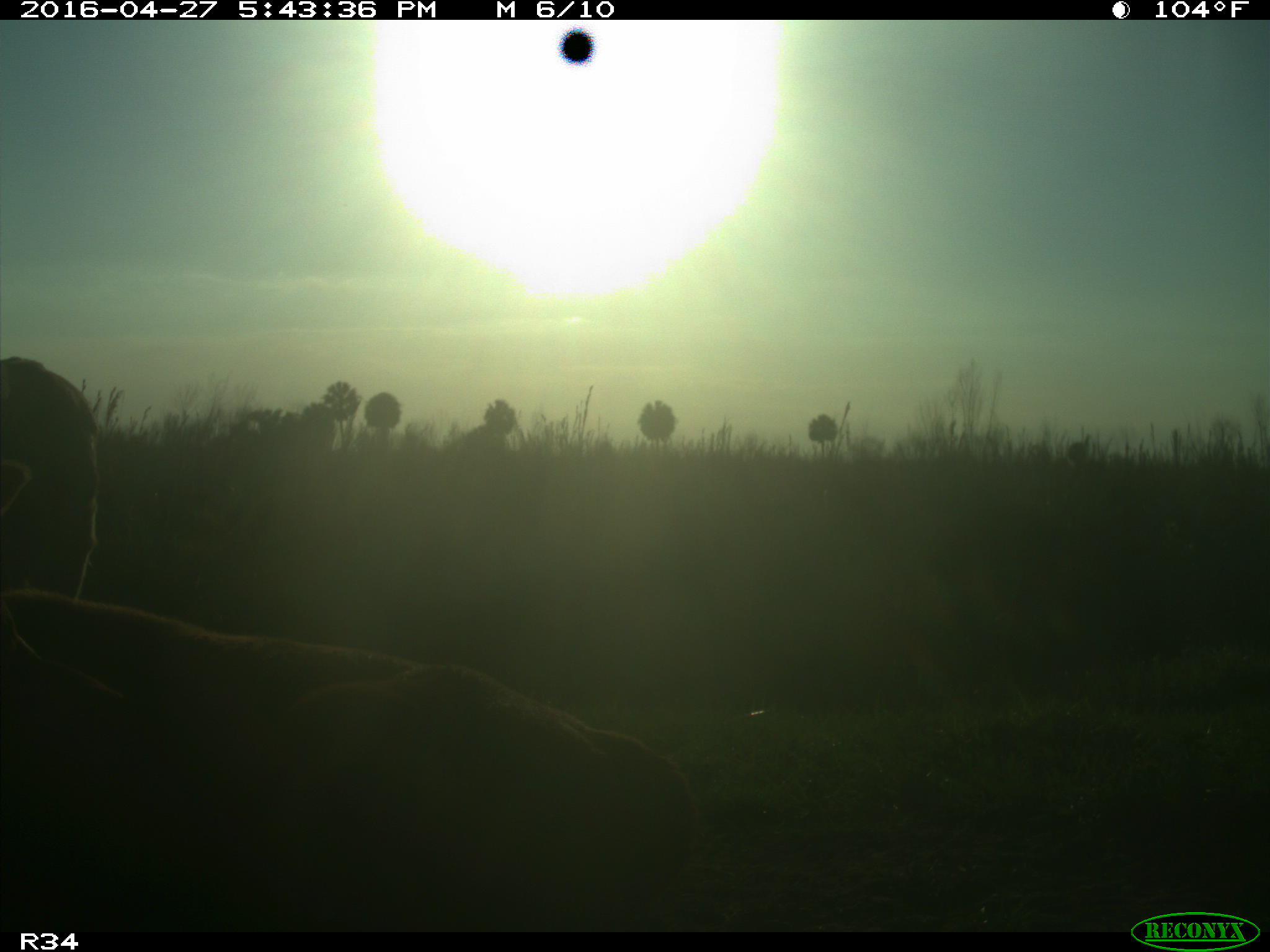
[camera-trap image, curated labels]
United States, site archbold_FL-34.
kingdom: Animalia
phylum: Chordata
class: Mammalia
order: Artiodactyla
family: Bovidae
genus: Bos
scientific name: Bos taurus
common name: domestic cow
Bos taurus (domestic cow).